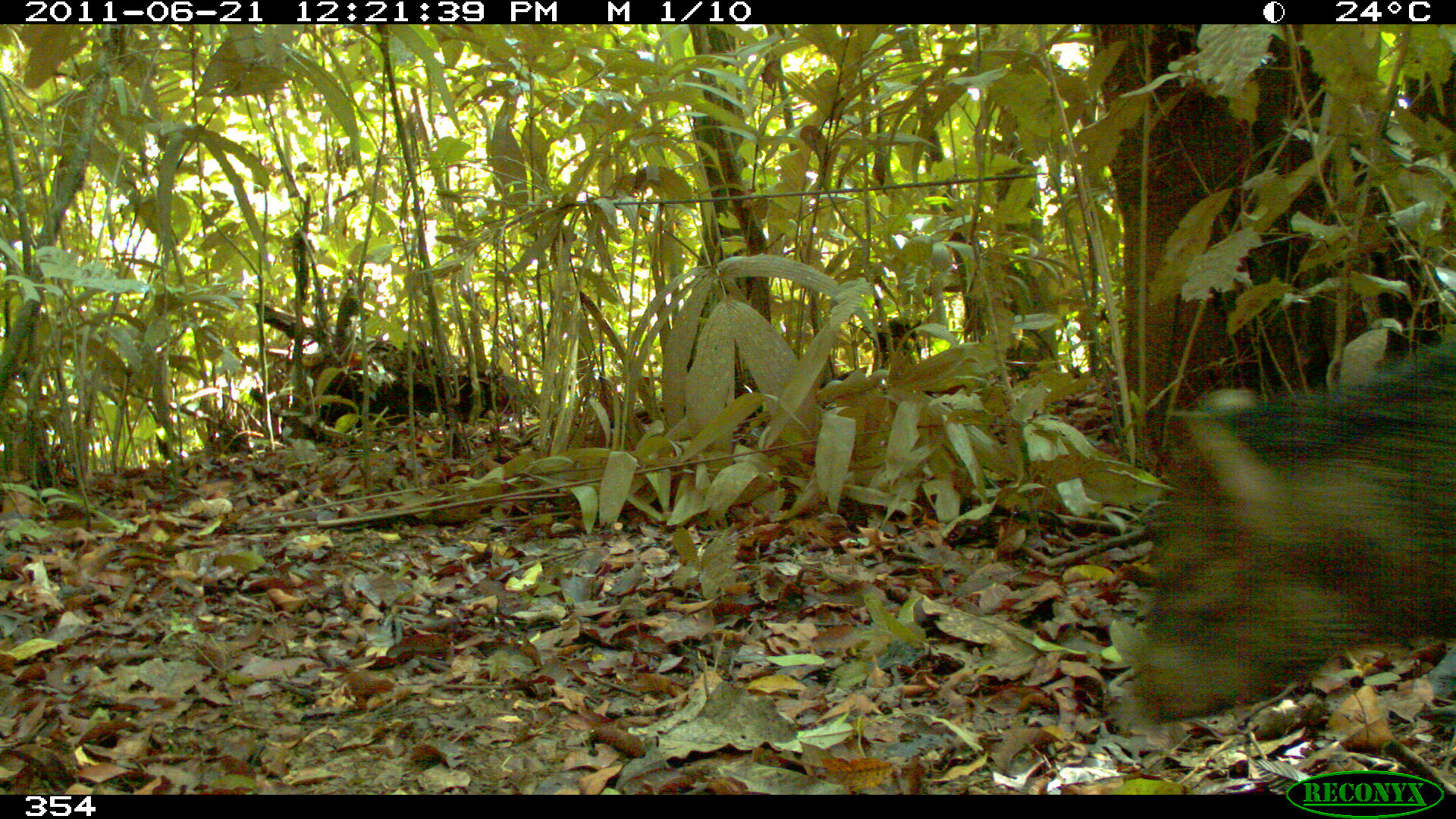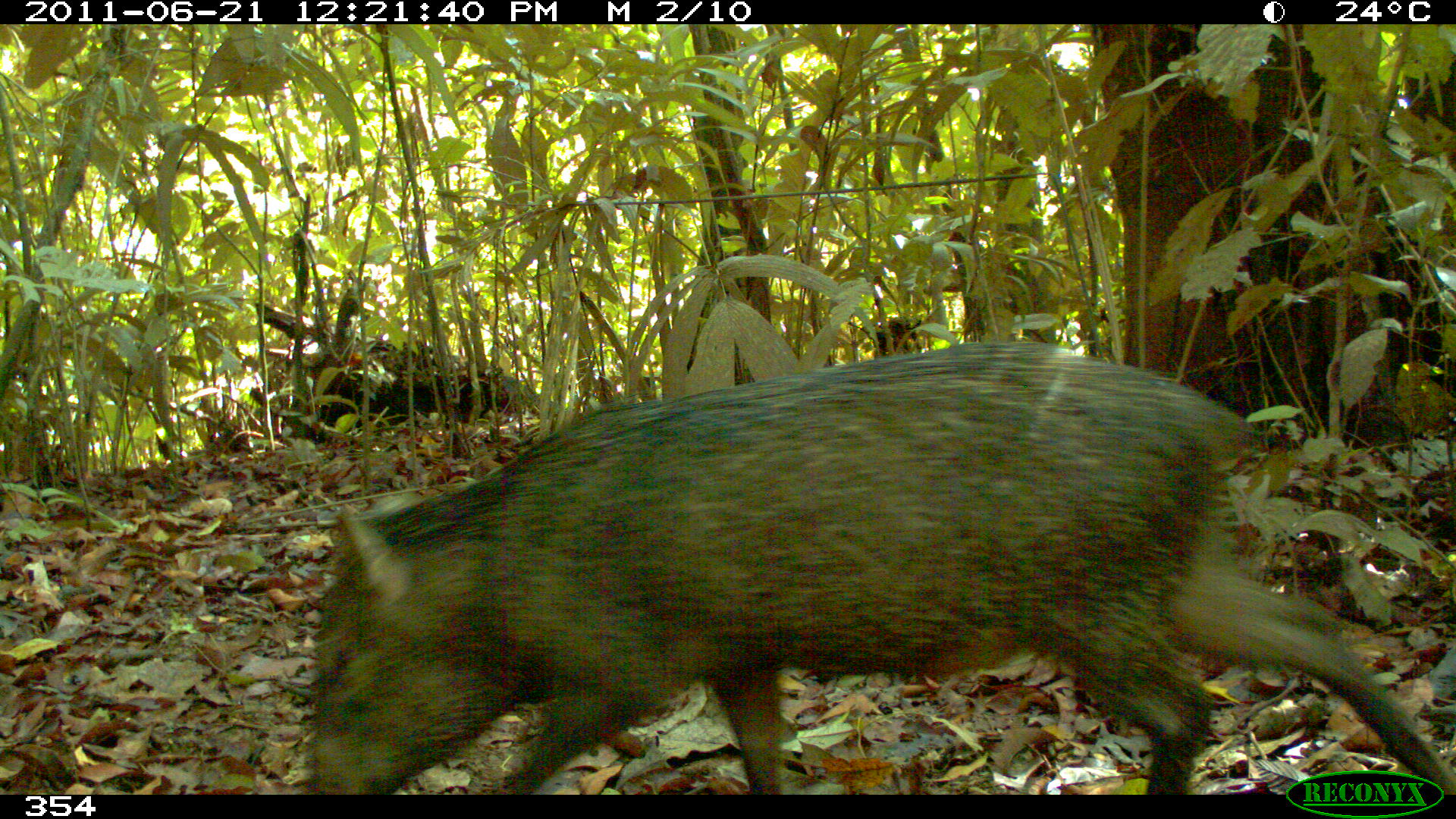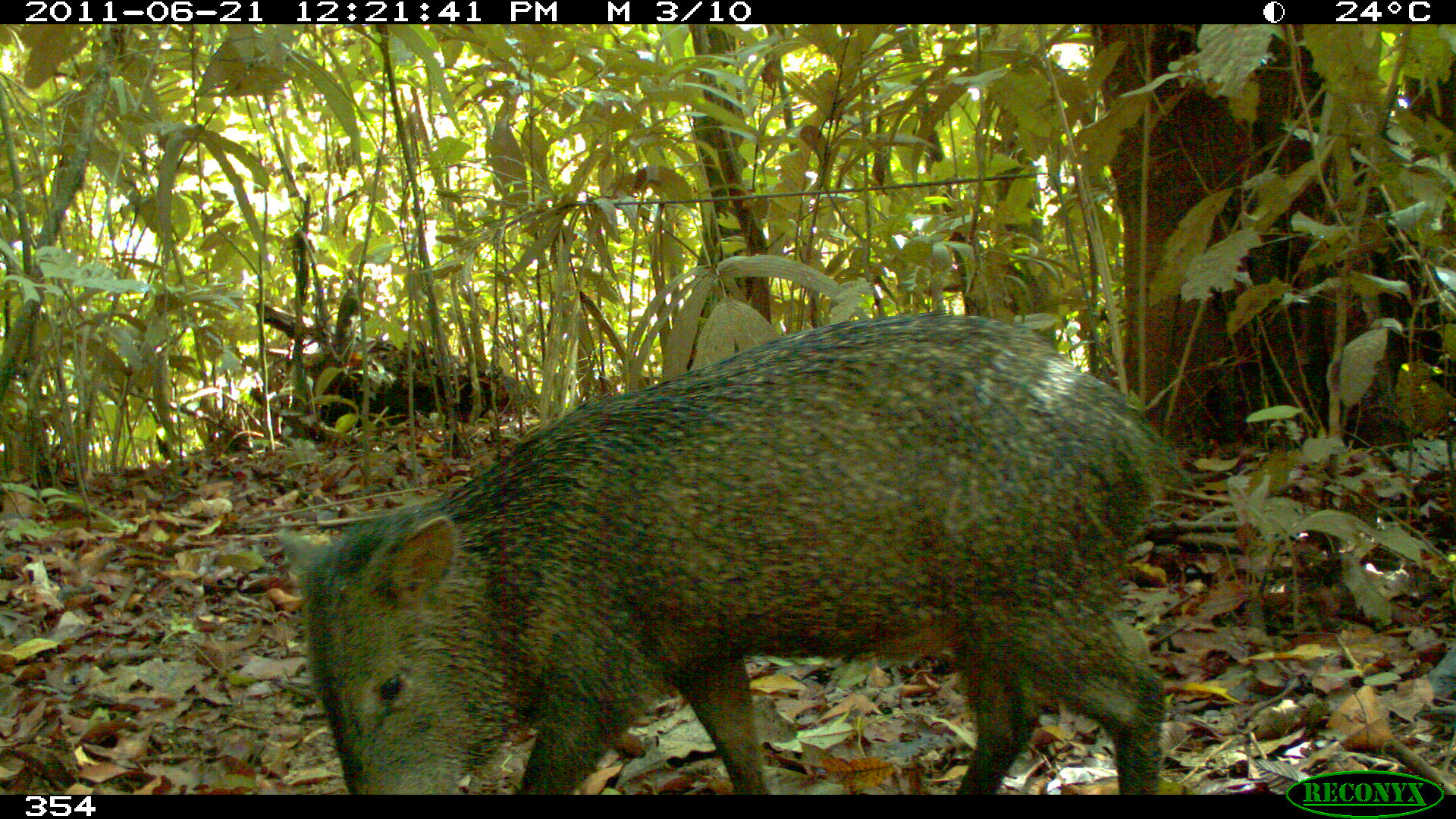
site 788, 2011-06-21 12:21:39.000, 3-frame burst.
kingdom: Animalia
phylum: Chordata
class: Mammalia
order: Artiodactyla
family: Tayassuidae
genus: Pecari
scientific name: Pecari tajacu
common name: collared peccary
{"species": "Pecari tajacu (collared peccary)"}